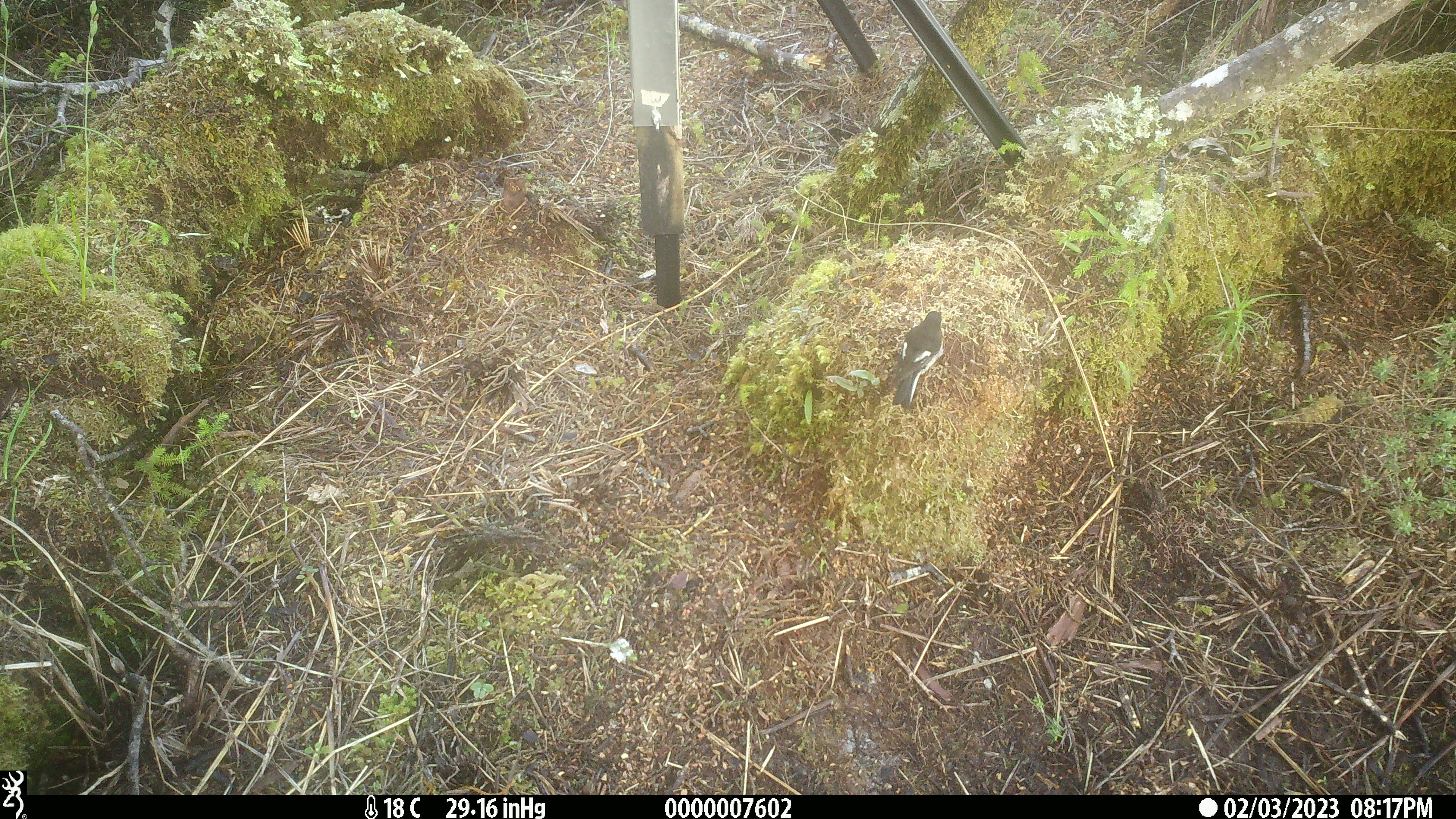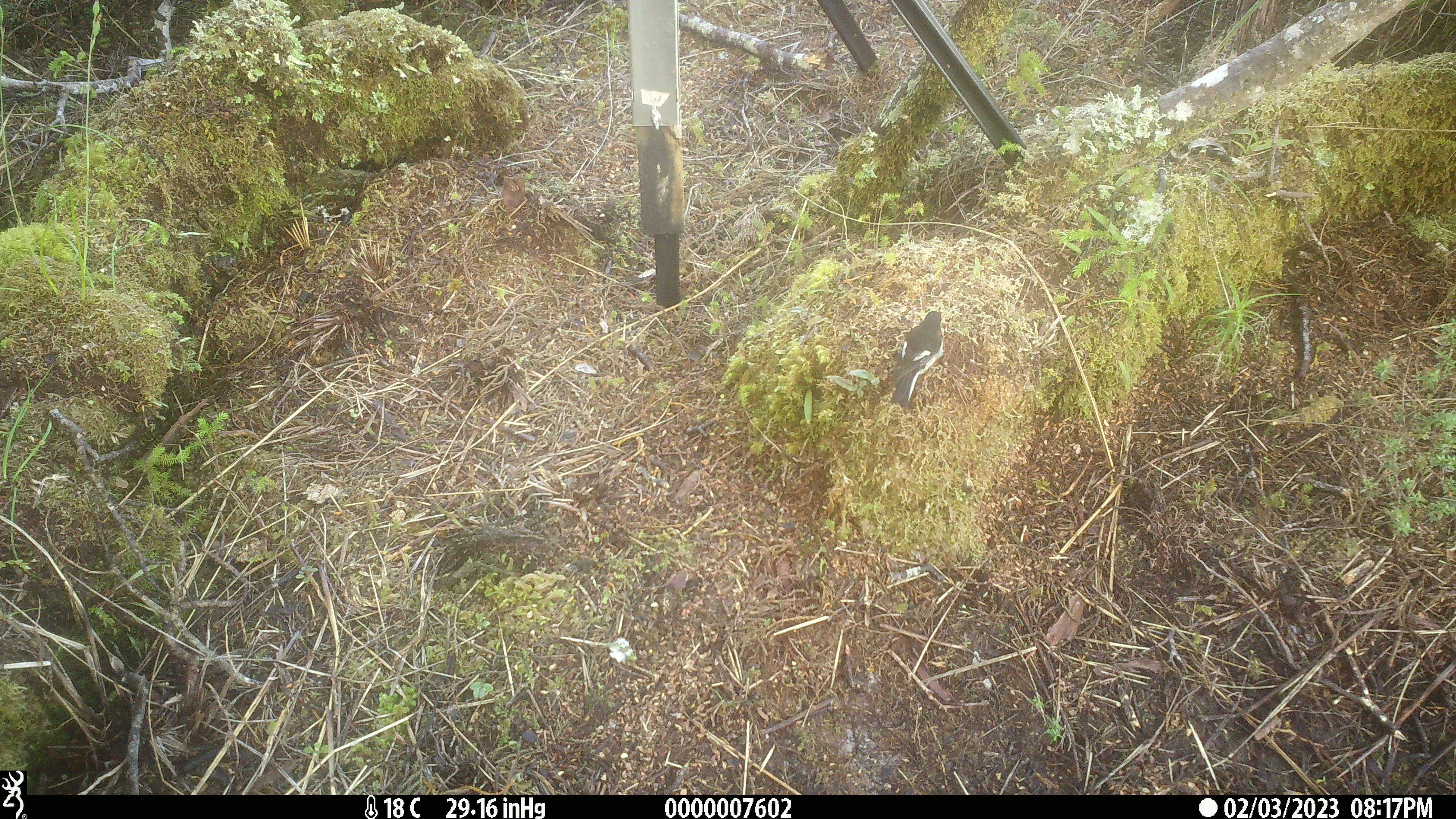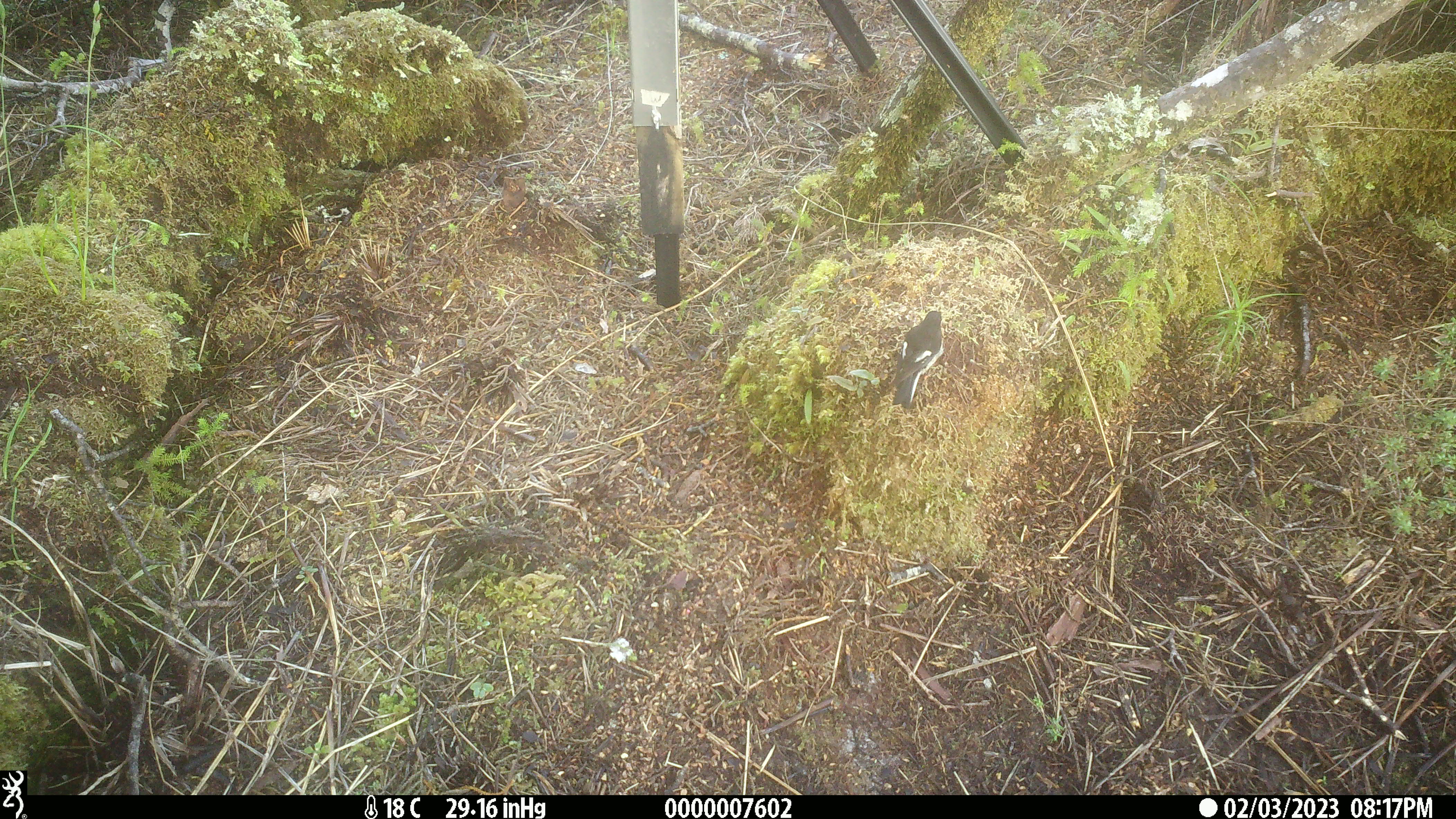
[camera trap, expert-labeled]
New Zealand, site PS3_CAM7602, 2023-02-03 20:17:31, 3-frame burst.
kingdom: Animalia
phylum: Chordata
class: Aves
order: Passeriformes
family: Petroicidae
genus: Petroica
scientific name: Petroica macrocephala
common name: tomtit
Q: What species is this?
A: Tomtit (Petroica macrocephala).